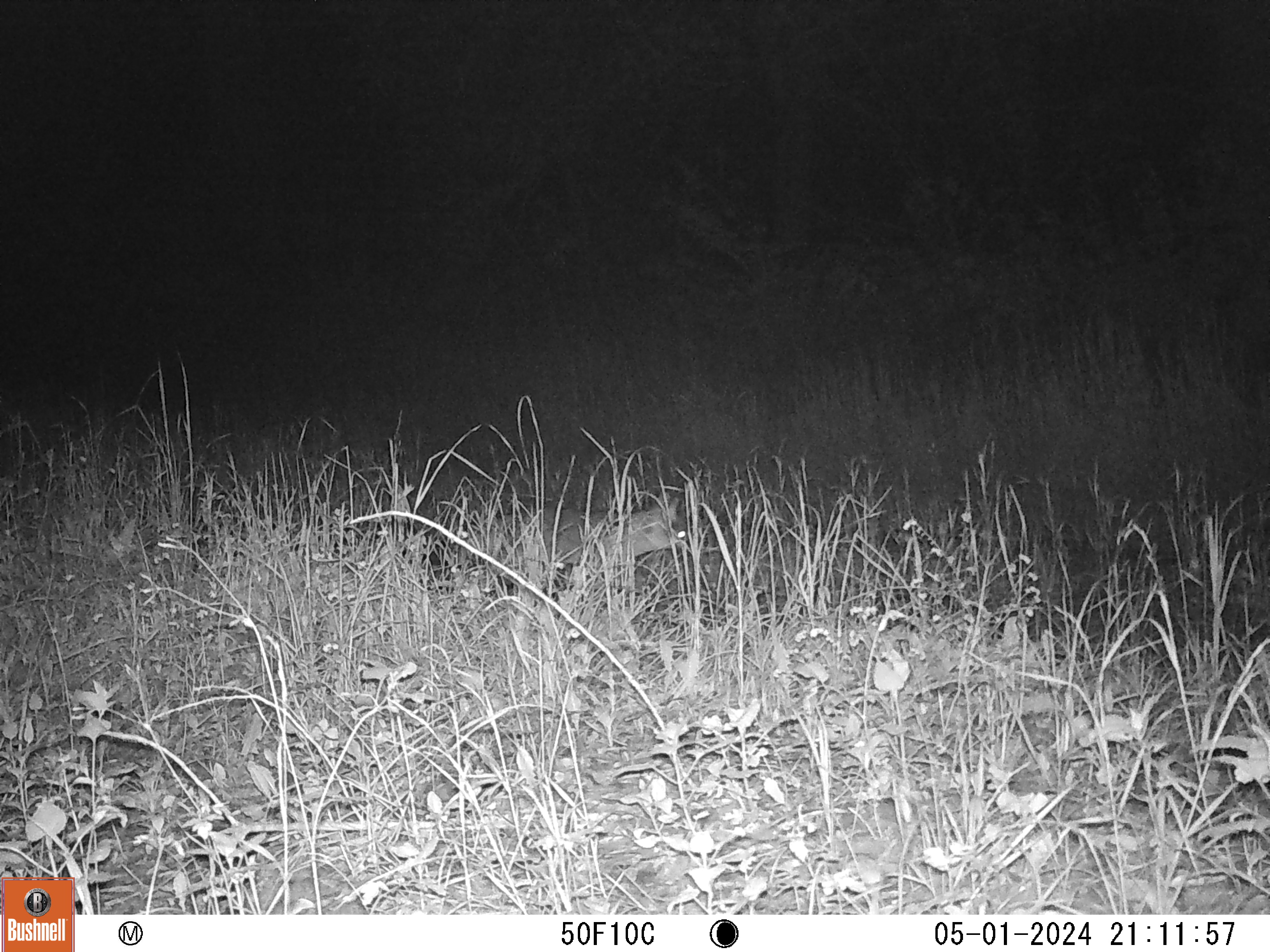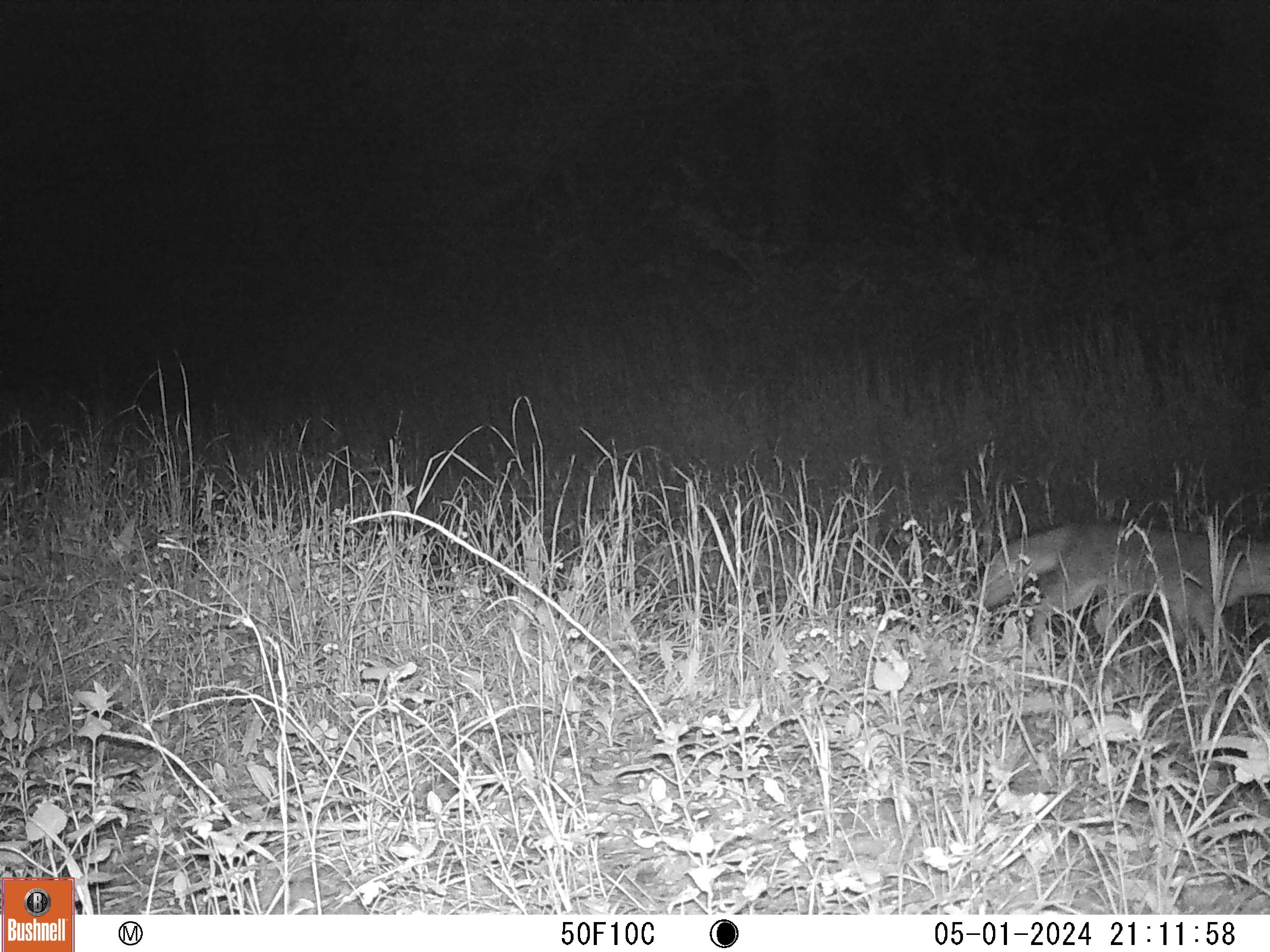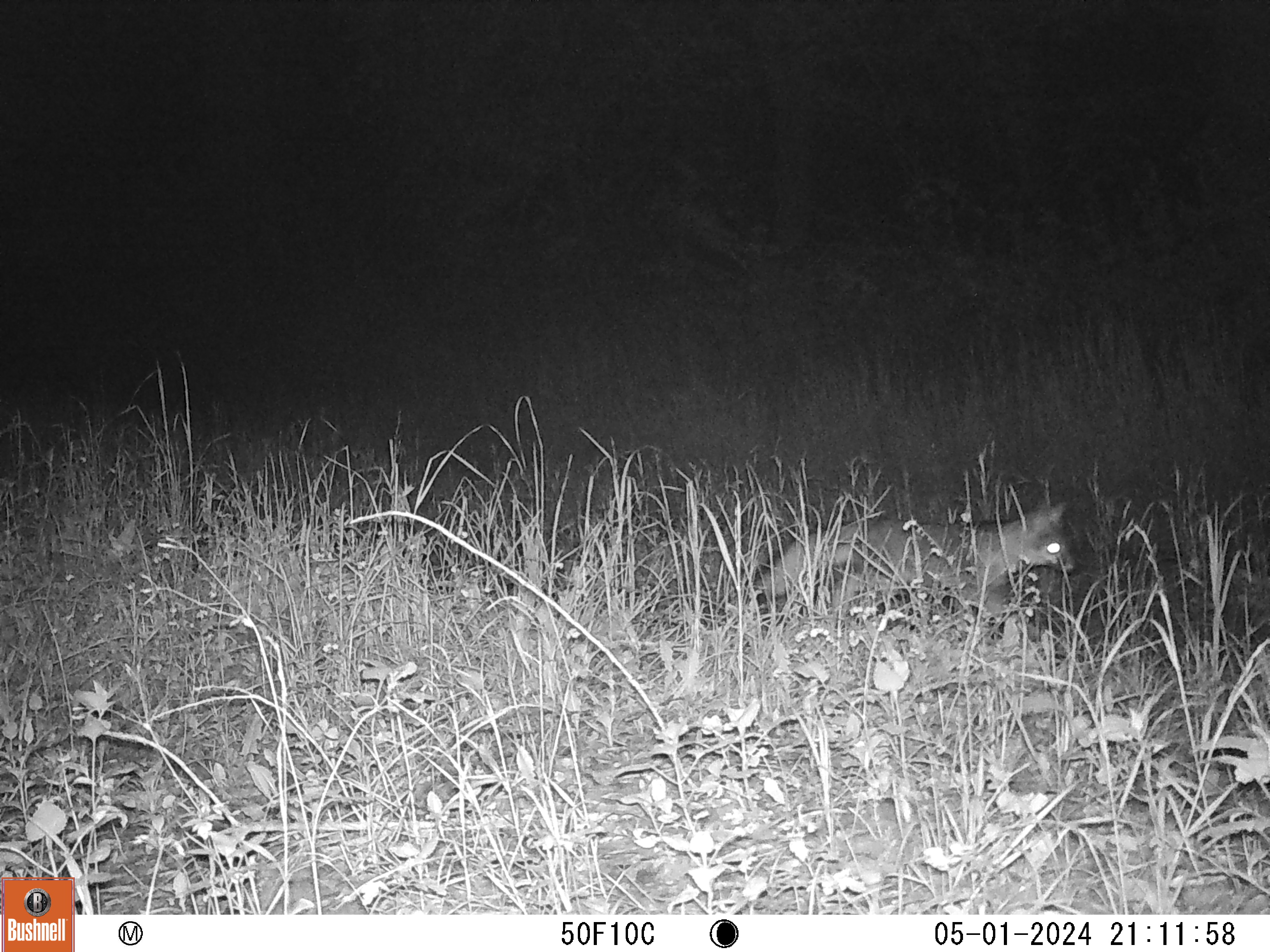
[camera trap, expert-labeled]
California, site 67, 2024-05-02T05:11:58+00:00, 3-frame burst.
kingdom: Animalia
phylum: Chordata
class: Mammalia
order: Carnivora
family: Canidae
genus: Urocyon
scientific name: Urocyon cinereoargenteus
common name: gray fox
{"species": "gray fox (Urocyon cinereoargenteus)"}